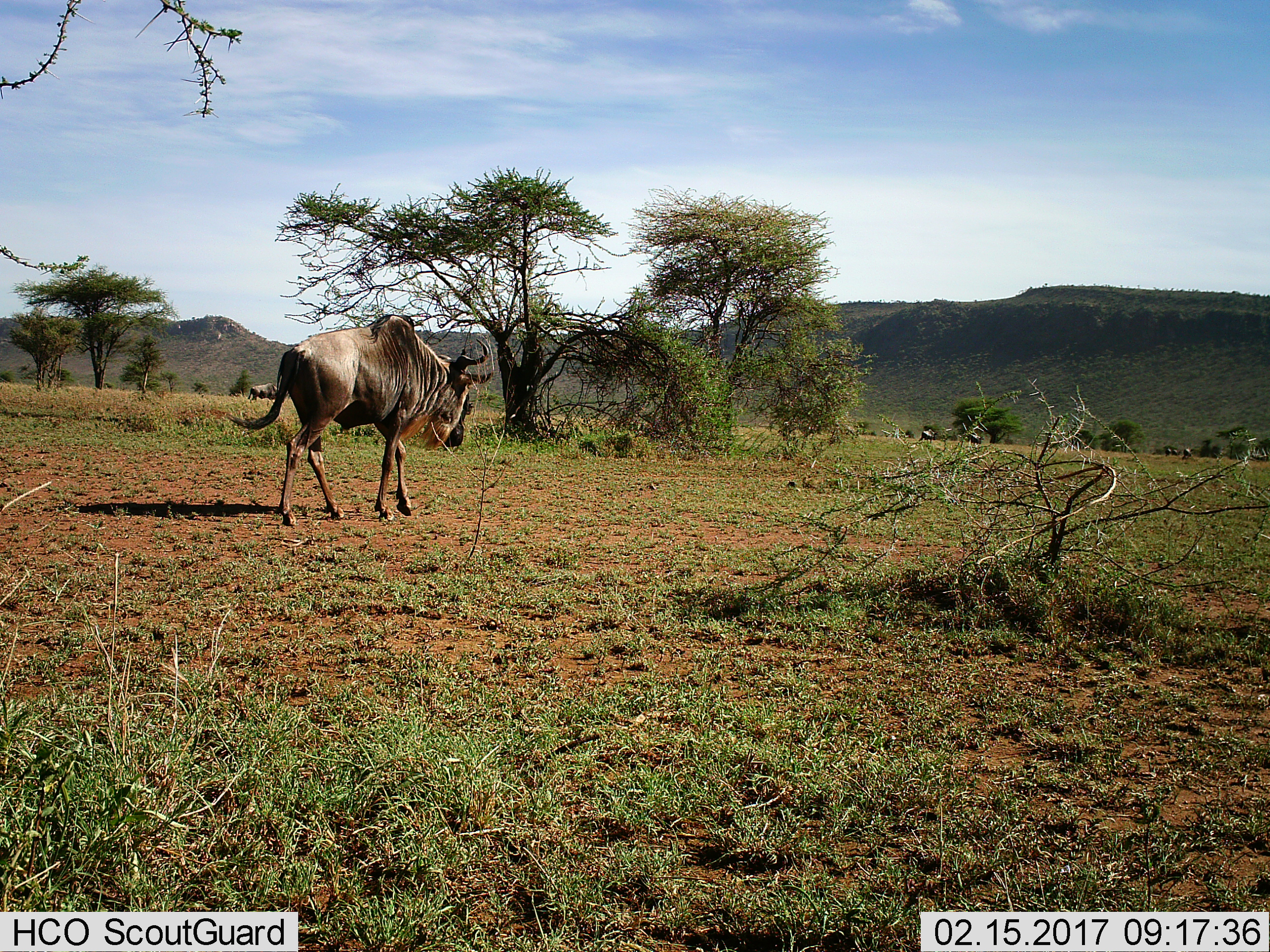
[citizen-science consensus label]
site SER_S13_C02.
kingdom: Animalia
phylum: Chordata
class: Mammalia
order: Artiodactyla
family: Bovidae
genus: Connochaetes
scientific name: Connochaetes taurinus taurinus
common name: blue wildebeest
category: wildebeestblue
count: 4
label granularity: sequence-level